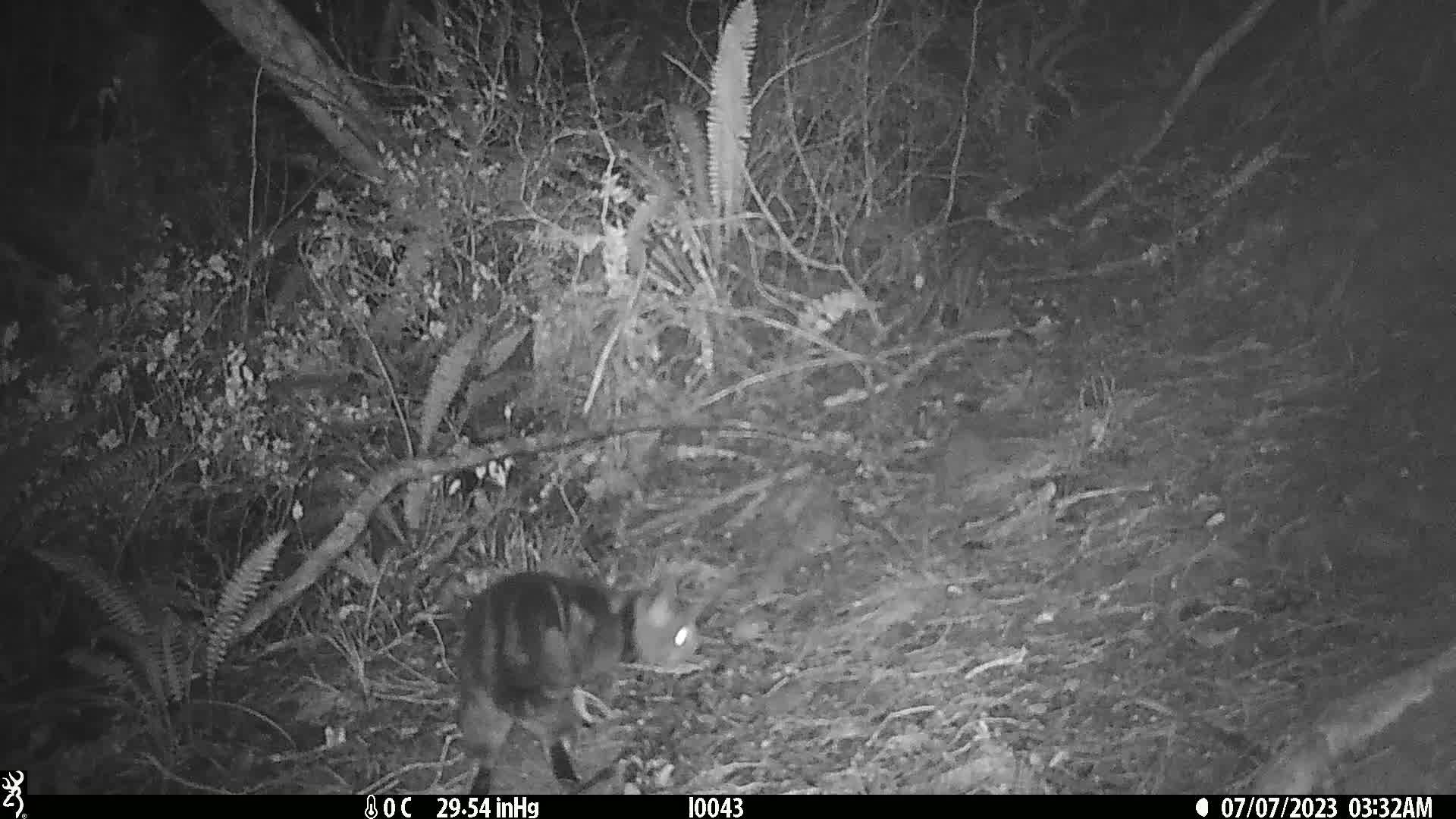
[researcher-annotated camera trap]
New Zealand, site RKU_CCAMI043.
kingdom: Animalia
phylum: Chordata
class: Mammalia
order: Carnivora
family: Felidae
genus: Felis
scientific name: Felis catus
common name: domestic cat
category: cat